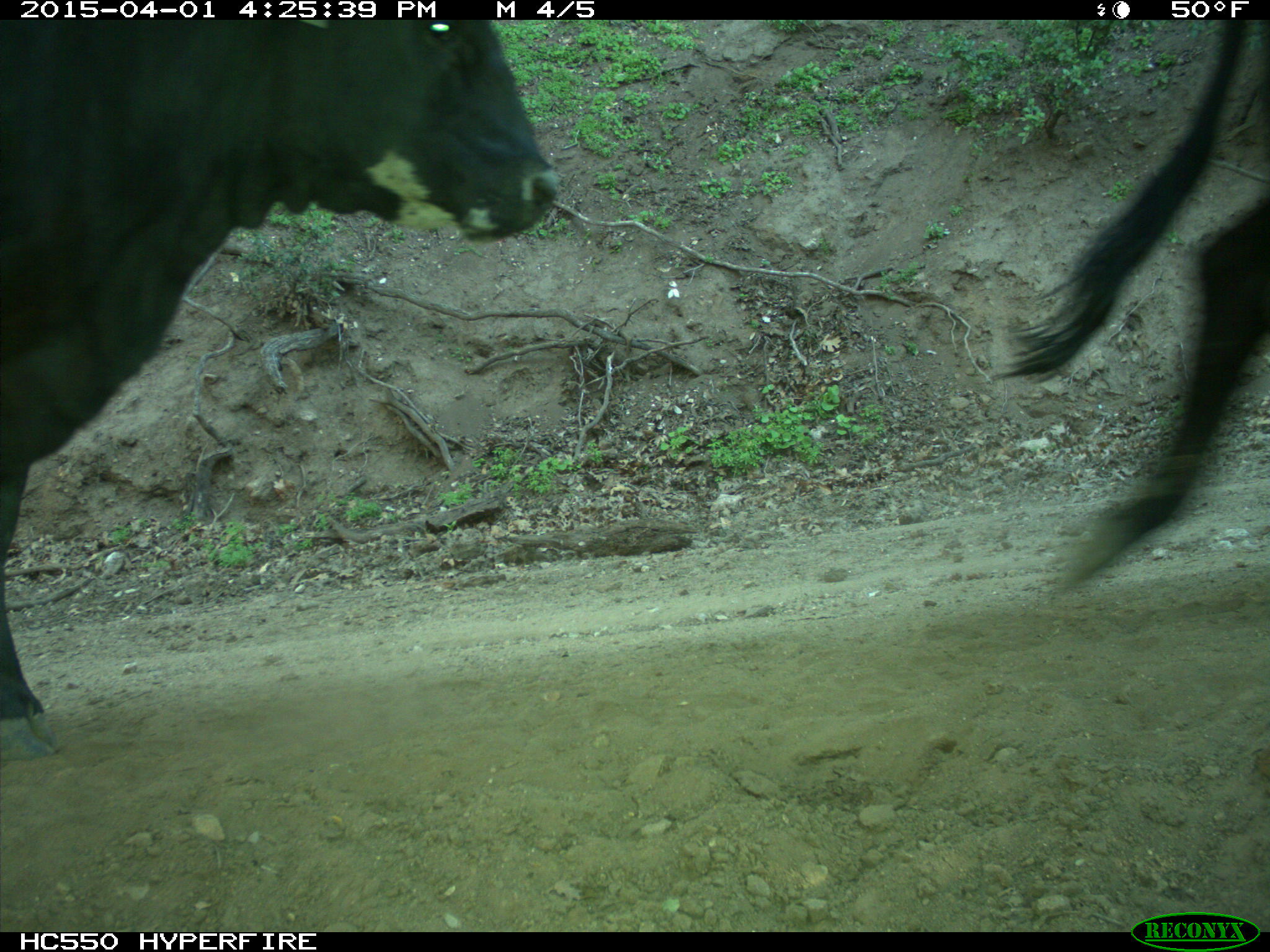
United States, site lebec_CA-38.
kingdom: Animalia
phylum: Chordata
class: Mammalia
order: Artiodactyla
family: Bovidae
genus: Bos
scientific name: Bos taurus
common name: domestic cow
Bos taurus (domestic cow).